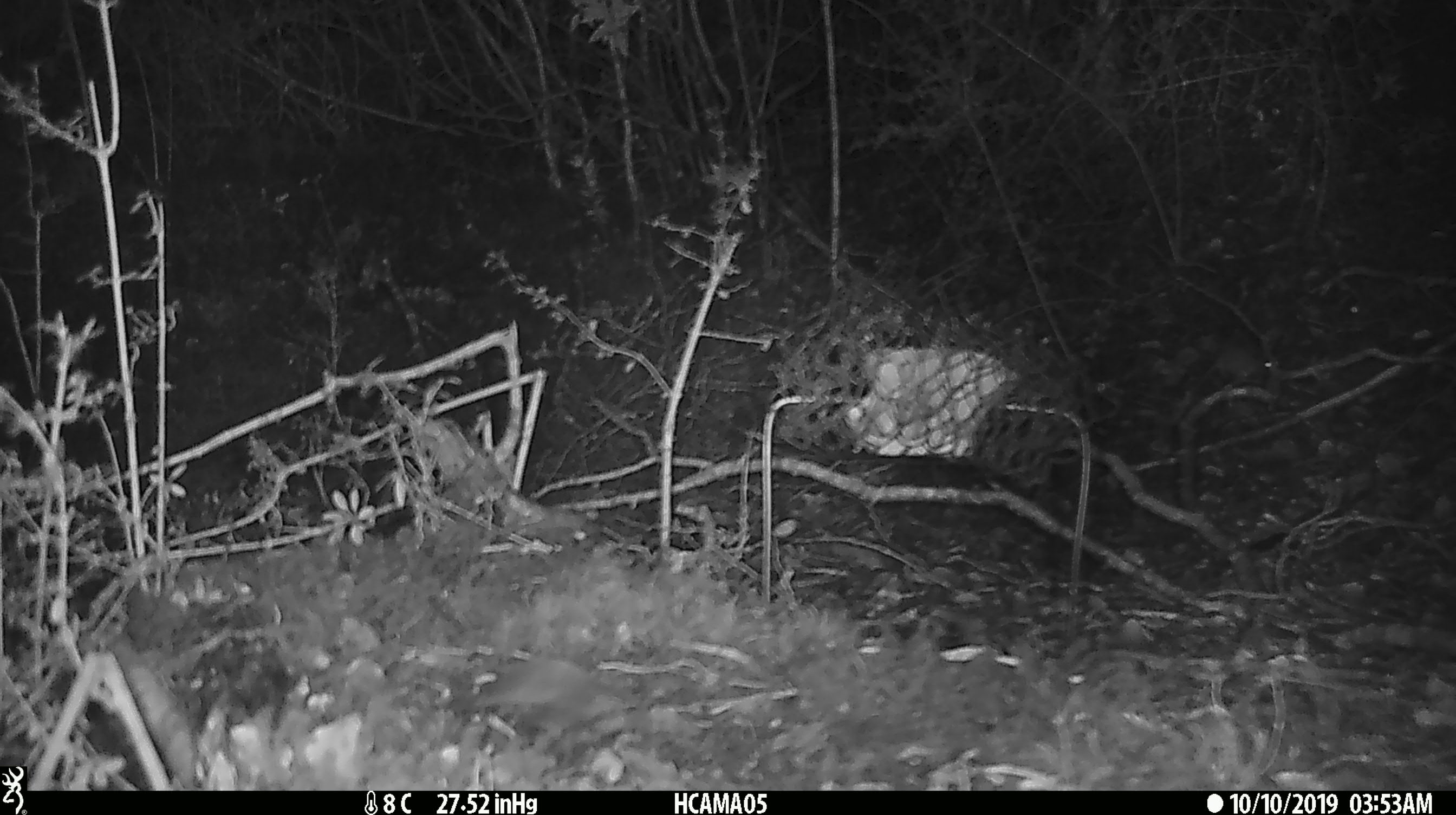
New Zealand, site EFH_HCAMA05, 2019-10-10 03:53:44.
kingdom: Animalia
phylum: Chordata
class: Mammalia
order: Rodentia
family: Muridae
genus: Mus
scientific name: Mus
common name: mouse